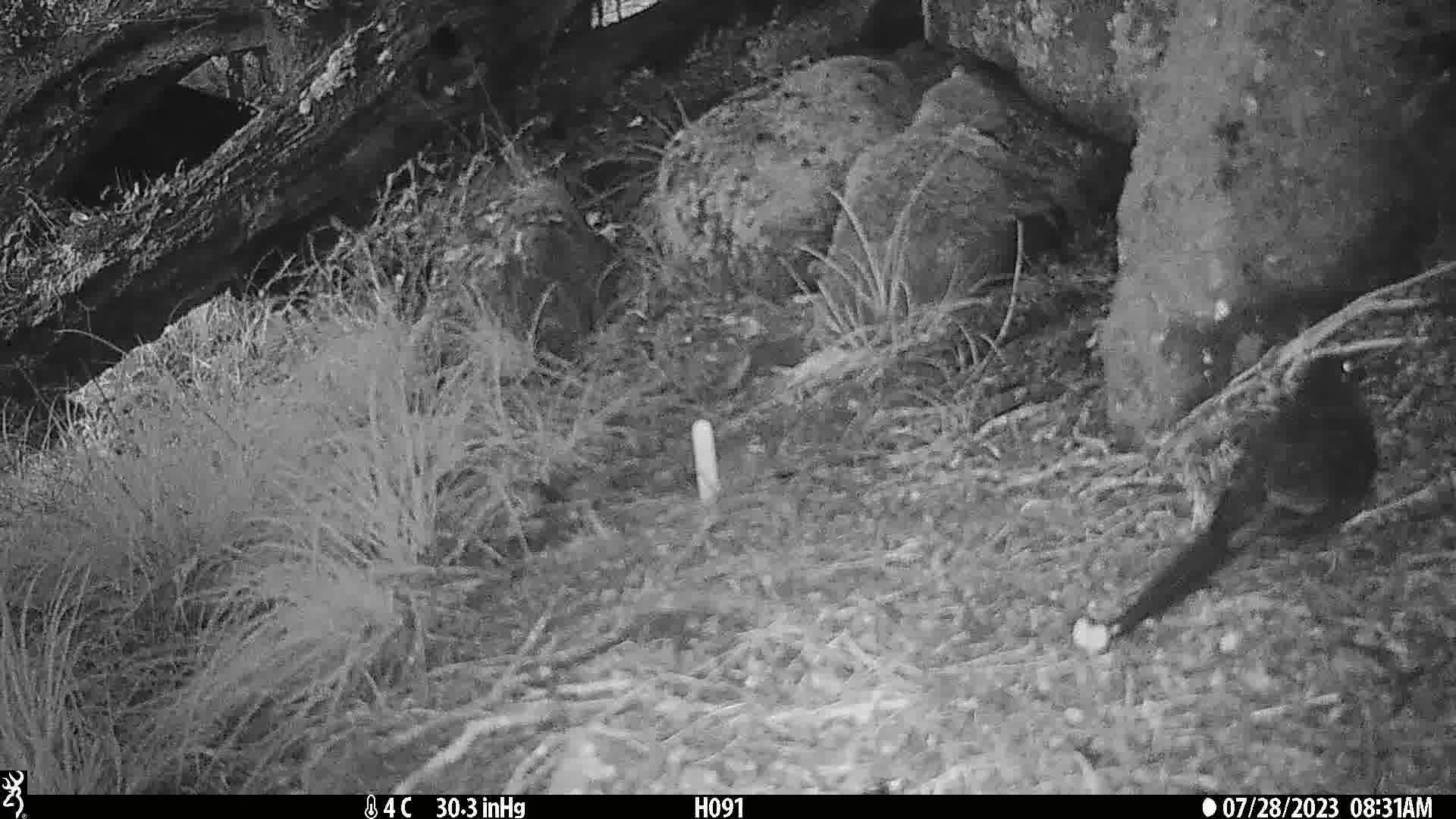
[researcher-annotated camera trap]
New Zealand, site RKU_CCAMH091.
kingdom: Animalia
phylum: Chordata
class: Aves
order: Passeriformes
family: Turdidae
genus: Turdus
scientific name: Turdus merula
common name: eurasian blackbird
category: blackbird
Blackbird (eurasian blackbird) (Turdus merula).